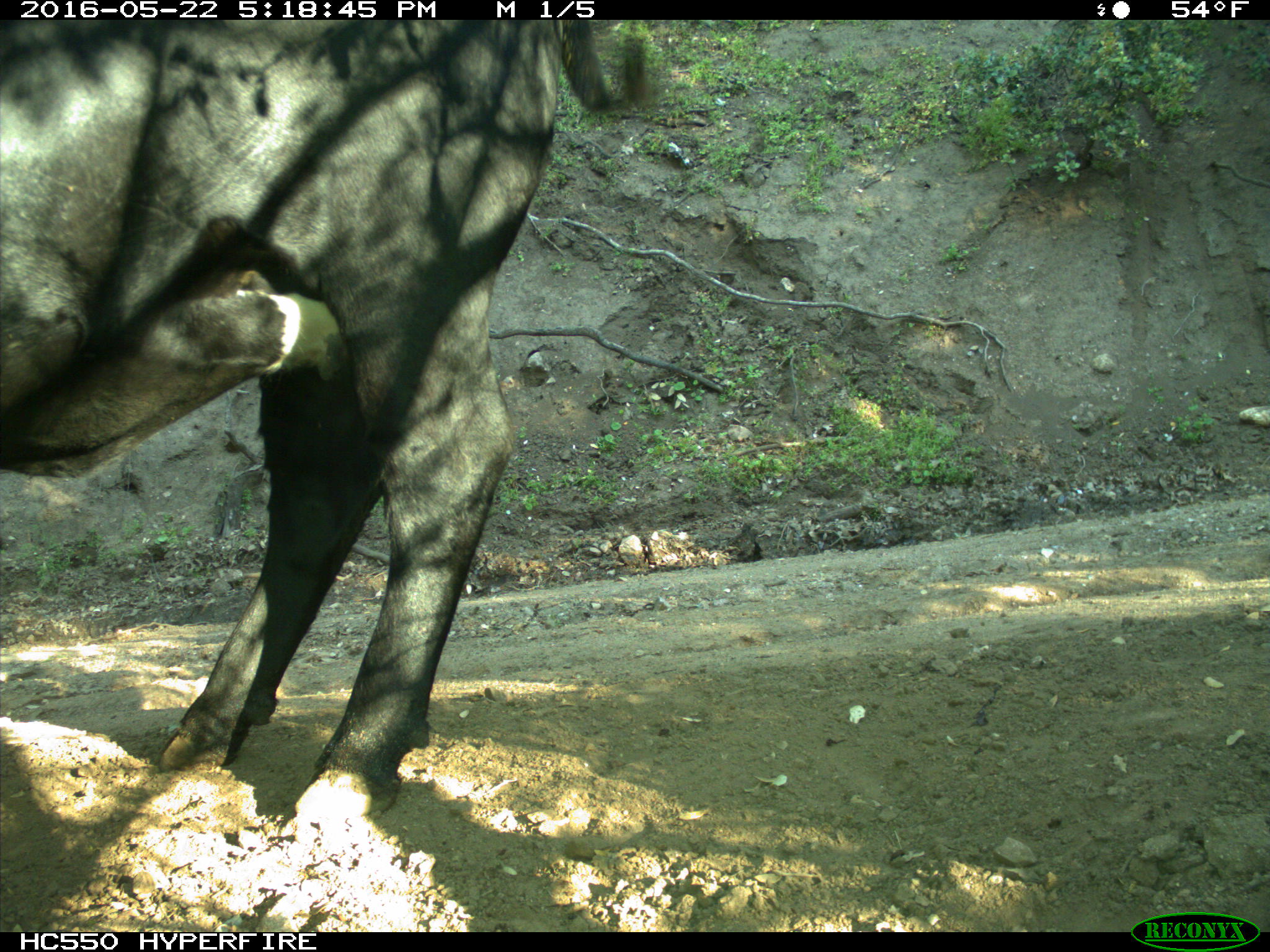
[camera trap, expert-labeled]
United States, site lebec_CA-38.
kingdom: Animalia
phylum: Chordata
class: Mammalia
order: Artiodactyla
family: Bovidae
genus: Bos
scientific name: Bos taurus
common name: domestic cow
Bos taurus (domestic cow).